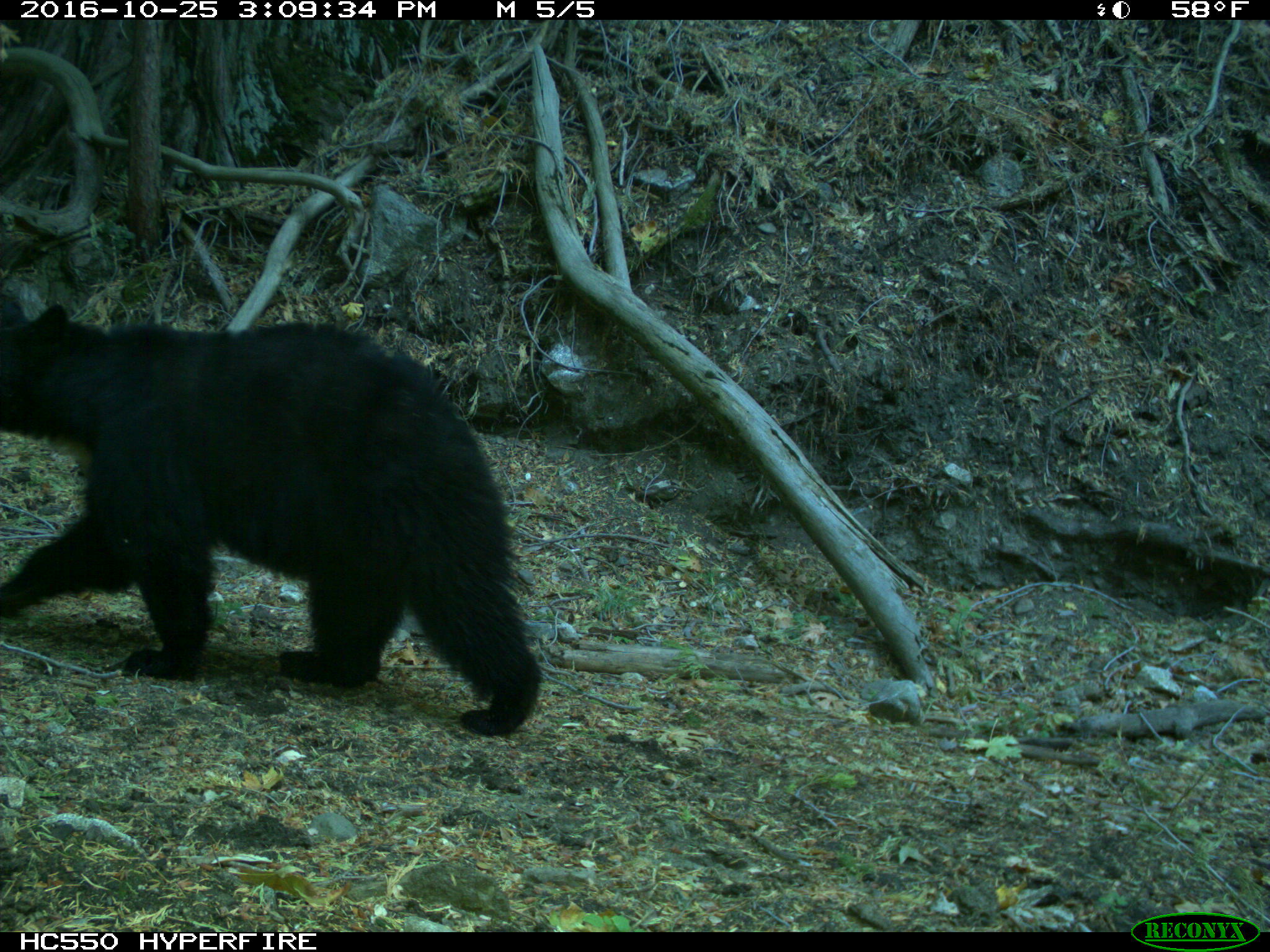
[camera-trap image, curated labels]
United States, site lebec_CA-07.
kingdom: Animalia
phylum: Chordata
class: Mammalia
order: Carnivora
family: Ursidae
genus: Ursus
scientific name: Ursus americanus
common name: american black bear